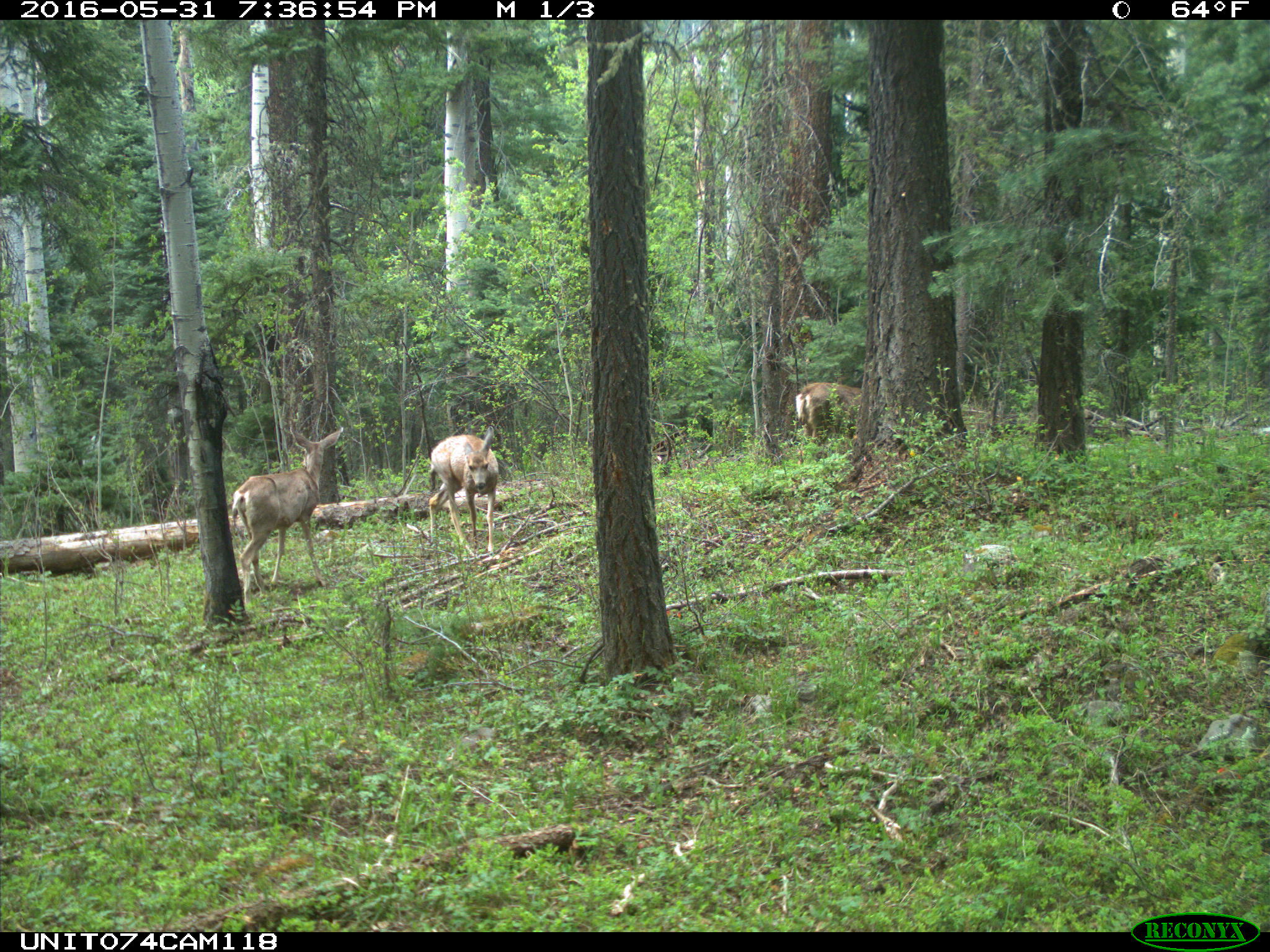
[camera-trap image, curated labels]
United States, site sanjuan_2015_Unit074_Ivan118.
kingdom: Animalia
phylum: Chordata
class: Mammalia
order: Artiodactyla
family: Cervidae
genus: Odocoileus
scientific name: Odocoileus hemionus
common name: mule deer